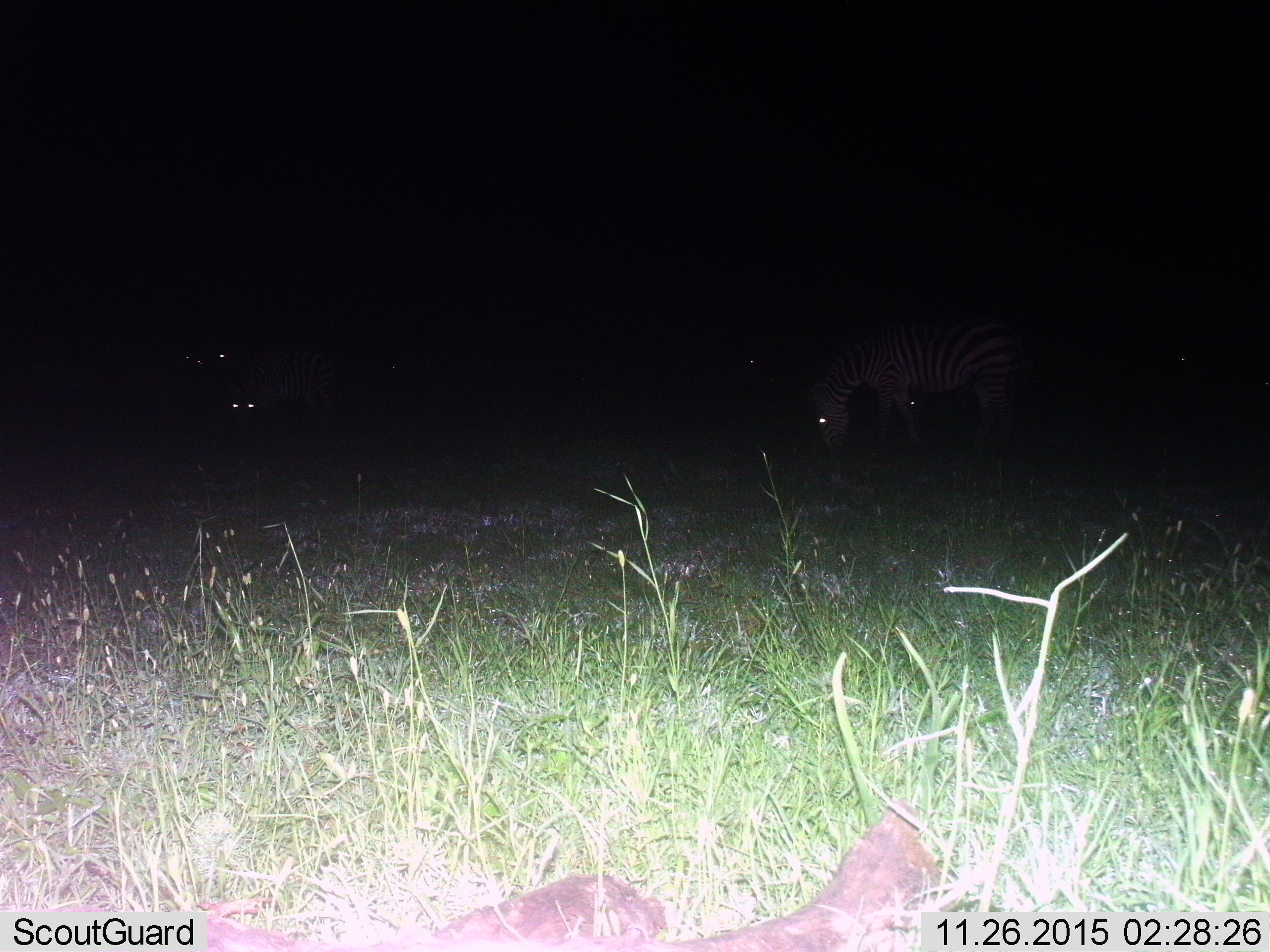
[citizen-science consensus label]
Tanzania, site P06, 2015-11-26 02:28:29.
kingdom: Animalia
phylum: Chordata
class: Mammalia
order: Perissodactyla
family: Equidae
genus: Equus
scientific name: Equus quagga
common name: plains zebra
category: zebra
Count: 2.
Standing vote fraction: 33%.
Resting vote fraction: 0%.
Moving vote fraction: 17%.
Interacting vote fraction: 0%.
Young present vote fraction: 0%.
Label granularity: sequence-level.